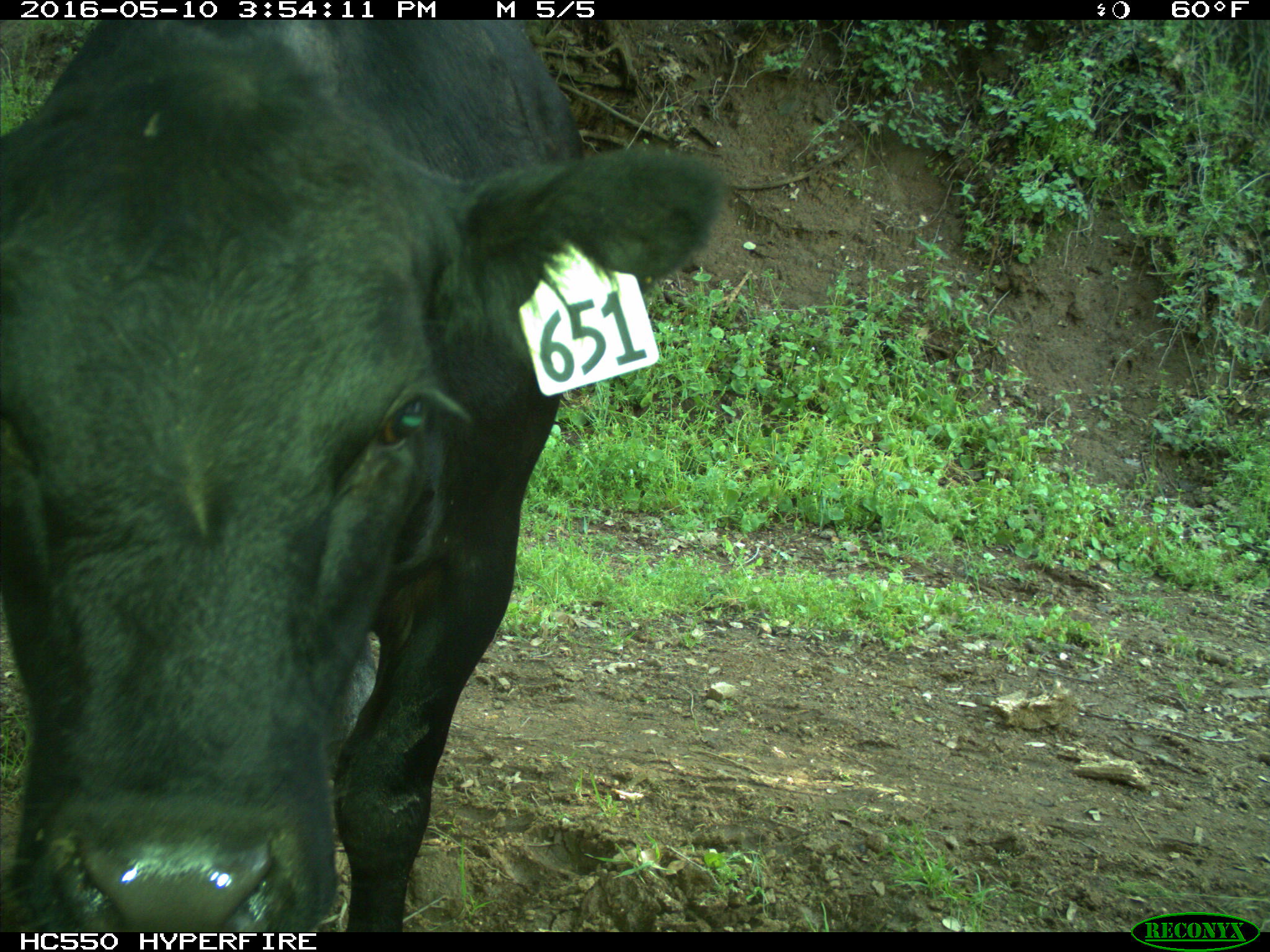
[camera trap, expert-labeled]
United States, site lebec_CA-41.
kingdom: Animalia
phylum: Chordata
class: Mammalia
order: Artiodactyla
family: Bovidae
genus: Bos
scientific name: Bos taurus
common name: domestic cow